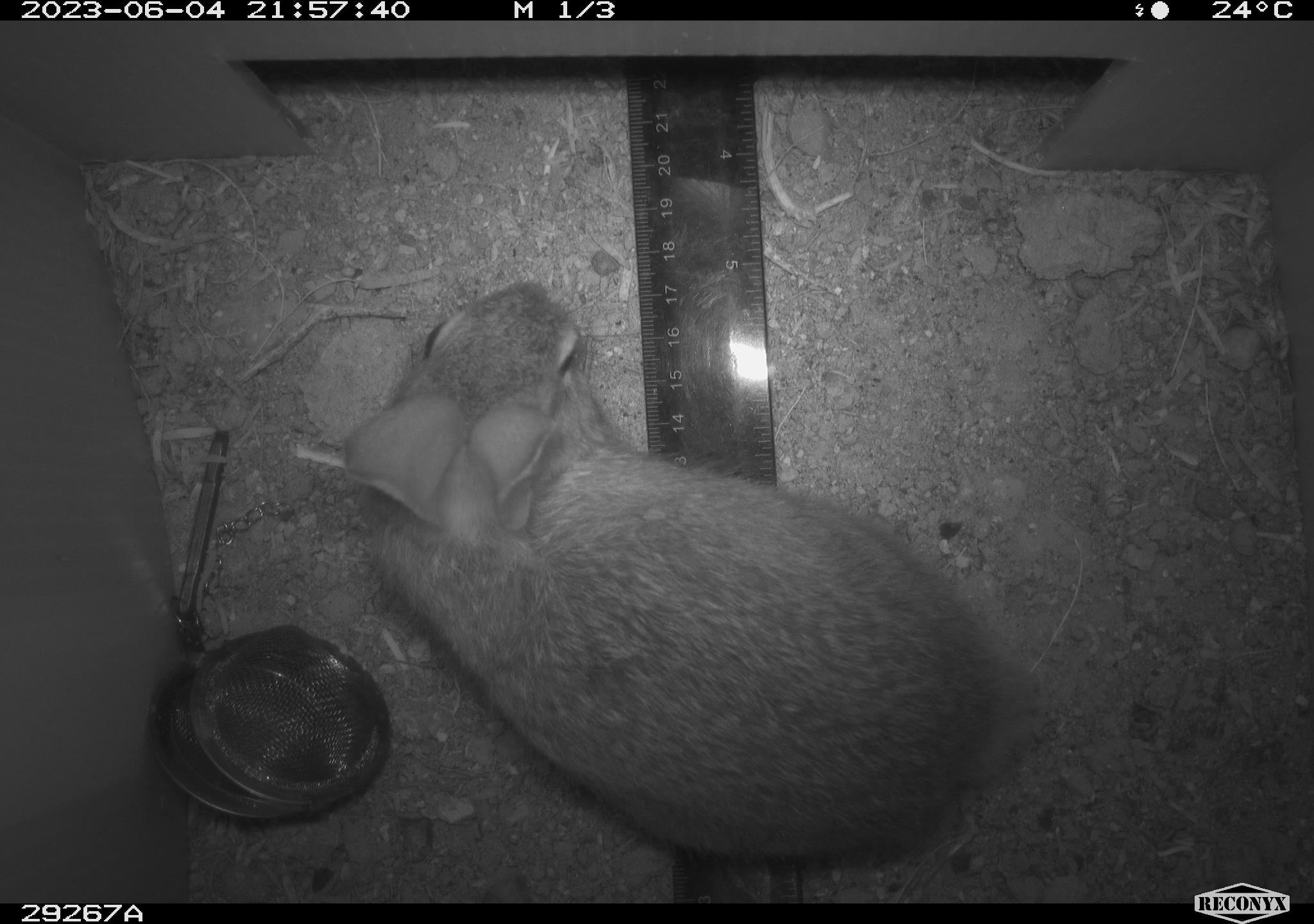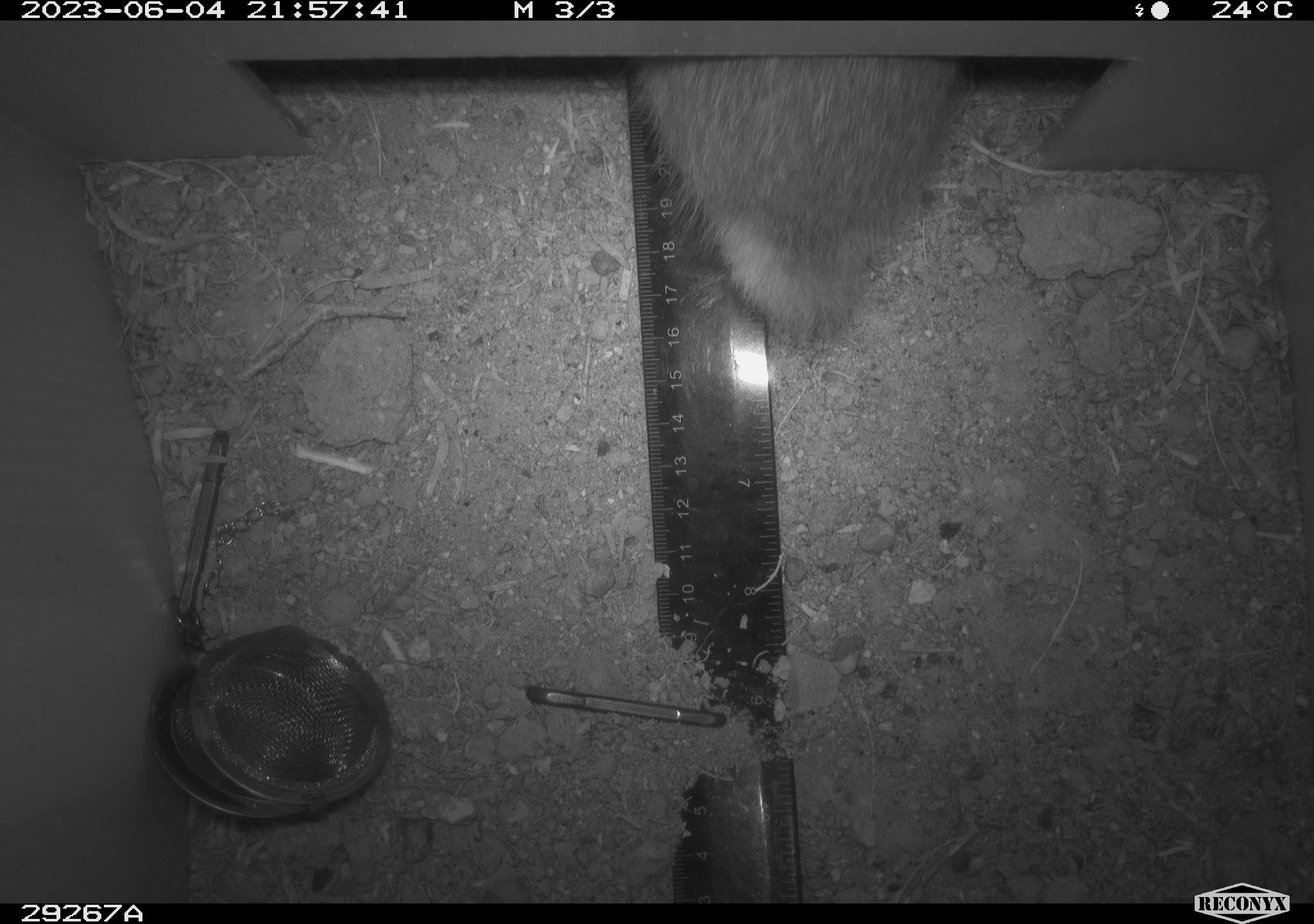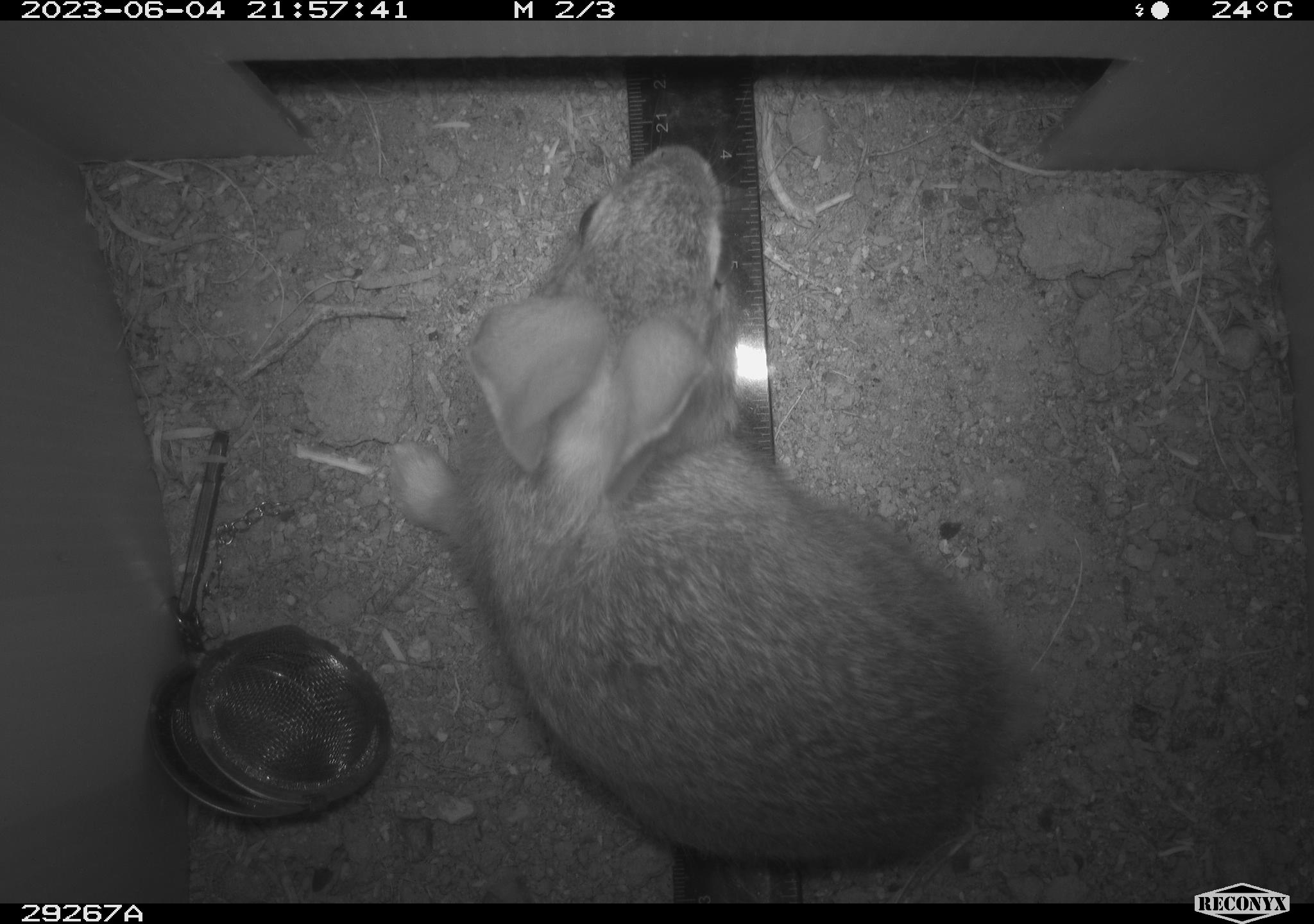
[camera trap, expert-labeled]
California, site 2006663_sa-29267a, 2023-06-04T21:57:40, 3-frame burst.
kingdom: Animalia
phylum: Chordata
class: Mammalia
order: Lagomorpha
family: Leporidae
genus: Sylvilagus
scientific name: Sylvilagus audubonii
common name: desert cottontail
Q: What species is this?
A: Desert cottontail (Sylvilagus audubonii).